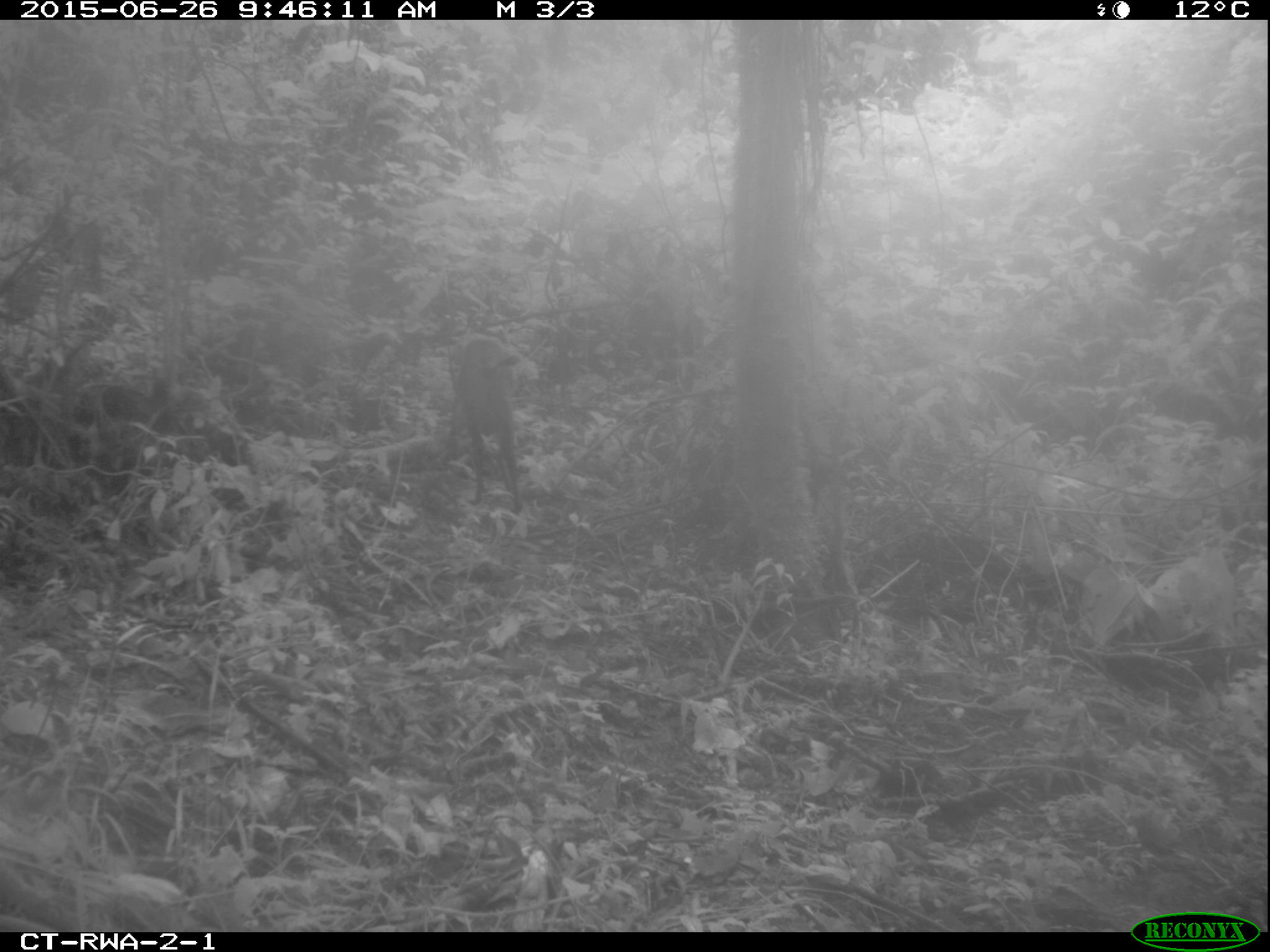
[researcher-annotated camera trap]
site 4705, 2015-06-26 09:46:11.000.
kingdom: Animalia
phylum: Chordata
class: Mammalia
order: Artiodactyla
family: Bovidae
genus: Cephalophus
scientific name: Cephalophus nigrifrons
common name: black-fronted duiker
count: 1